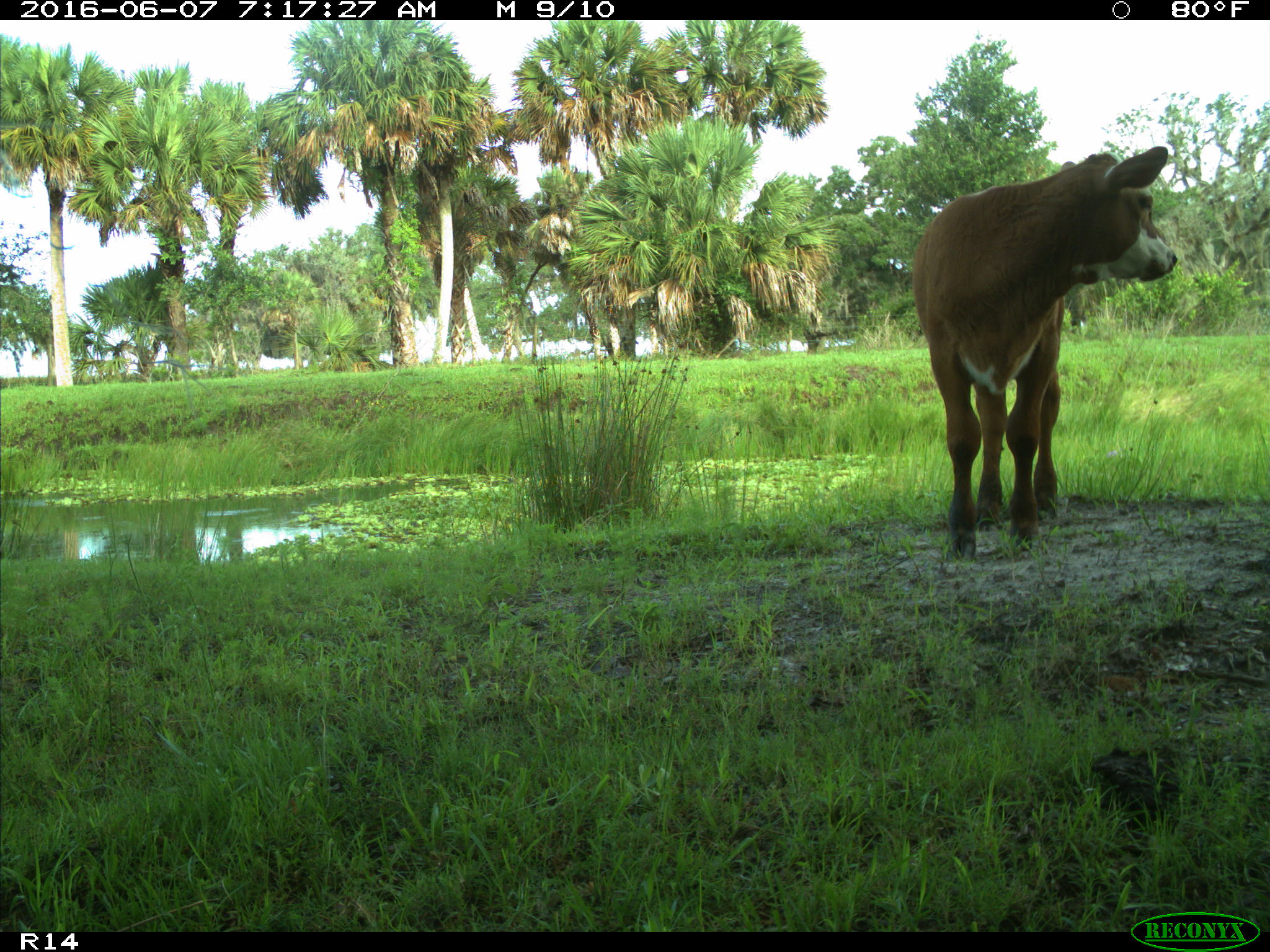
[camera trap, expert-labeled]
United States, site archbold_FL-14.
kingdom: Animalia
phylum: Chordata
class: Mammalia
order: Artiodactyla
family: Bovidae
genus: Bos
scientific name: Bos taurus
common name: domestic cow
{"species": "Bos taurus (domestic cow)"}